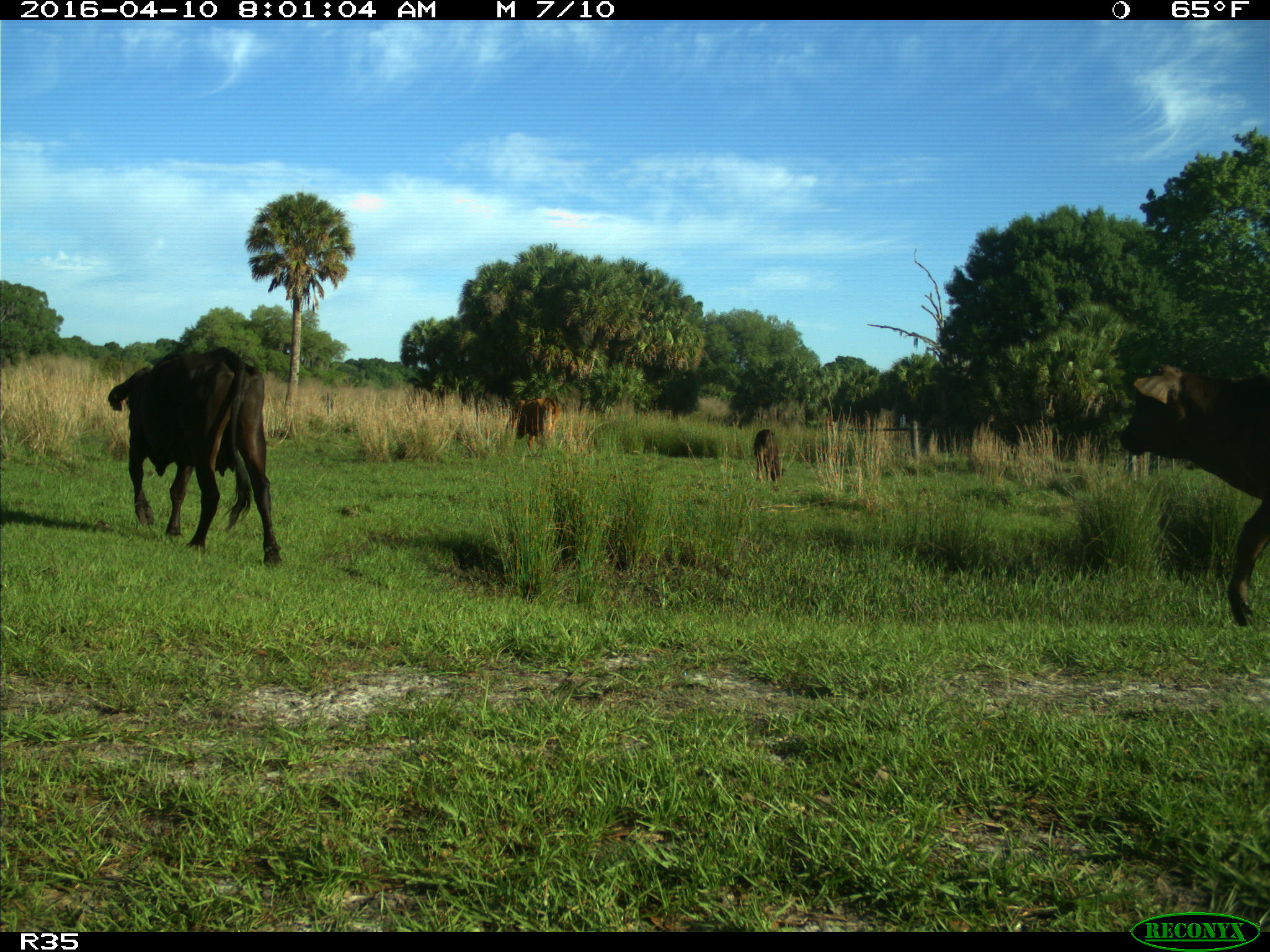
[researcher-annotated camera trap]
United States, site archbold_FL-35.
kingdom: Animalia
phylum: Chordata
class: Mammalia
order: Artiodactyla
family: Bovidae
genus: Bos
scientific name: Bos taurus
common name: domestic cow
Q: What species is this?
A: Bos taurus (domestic cow).